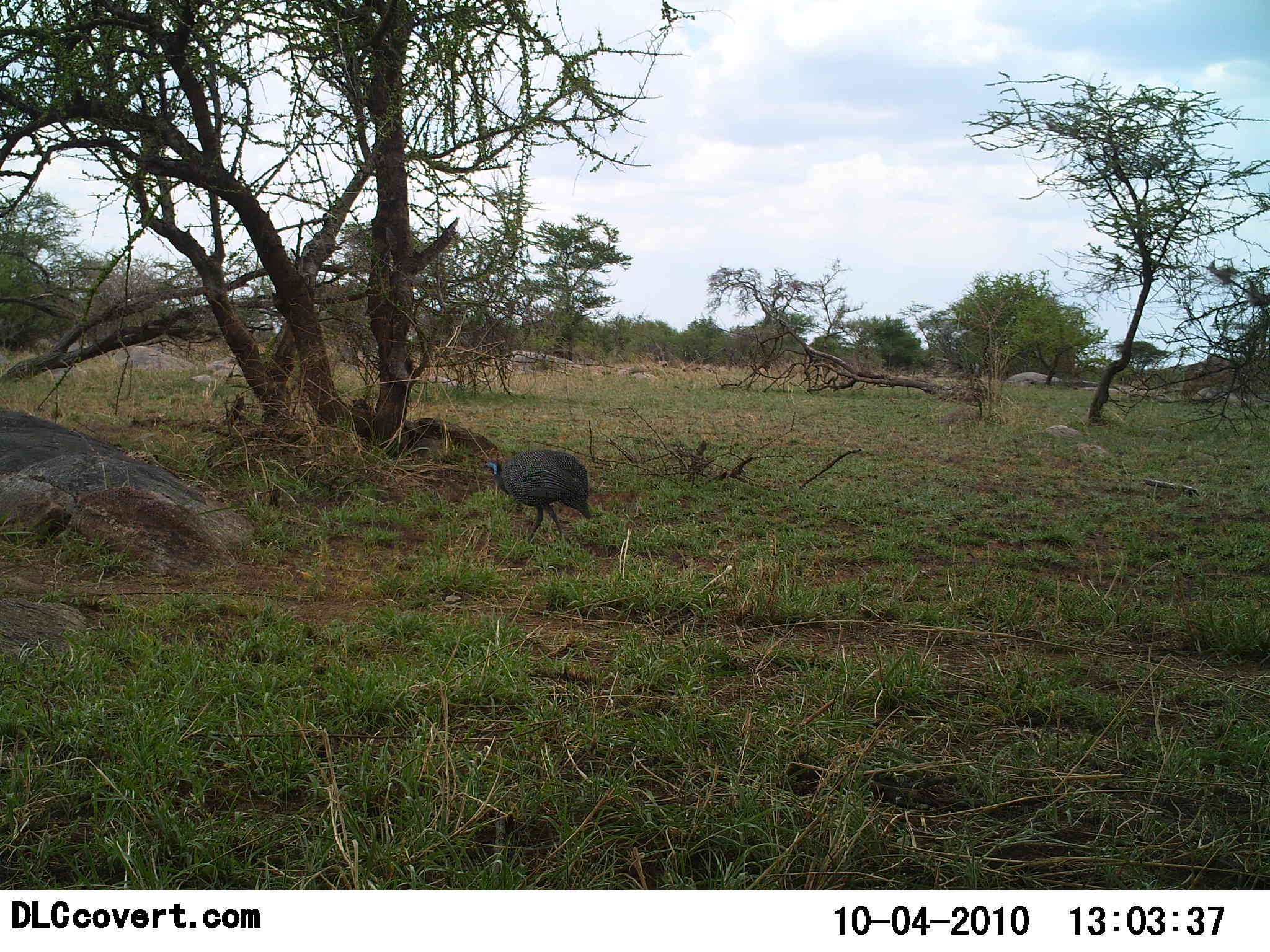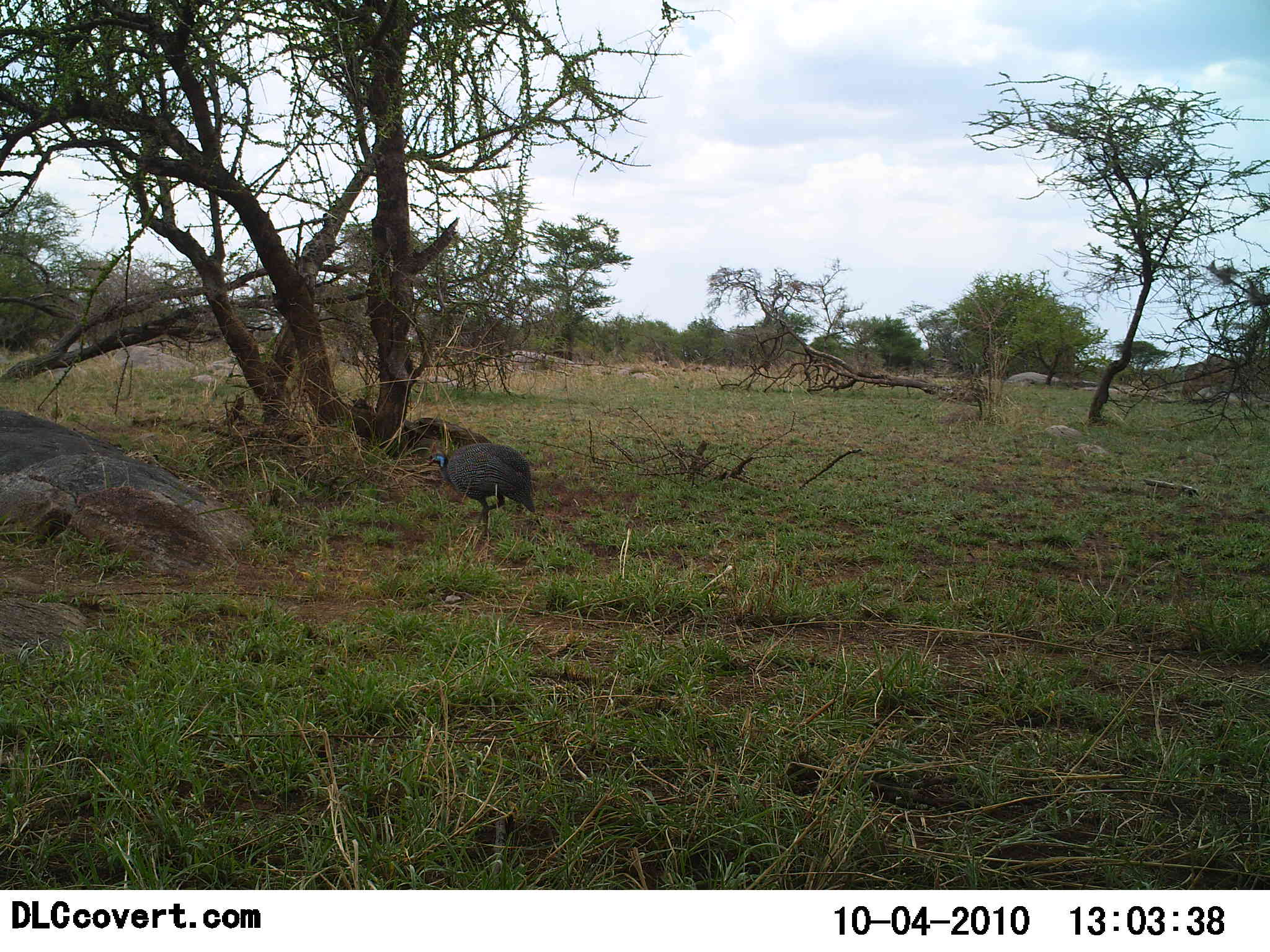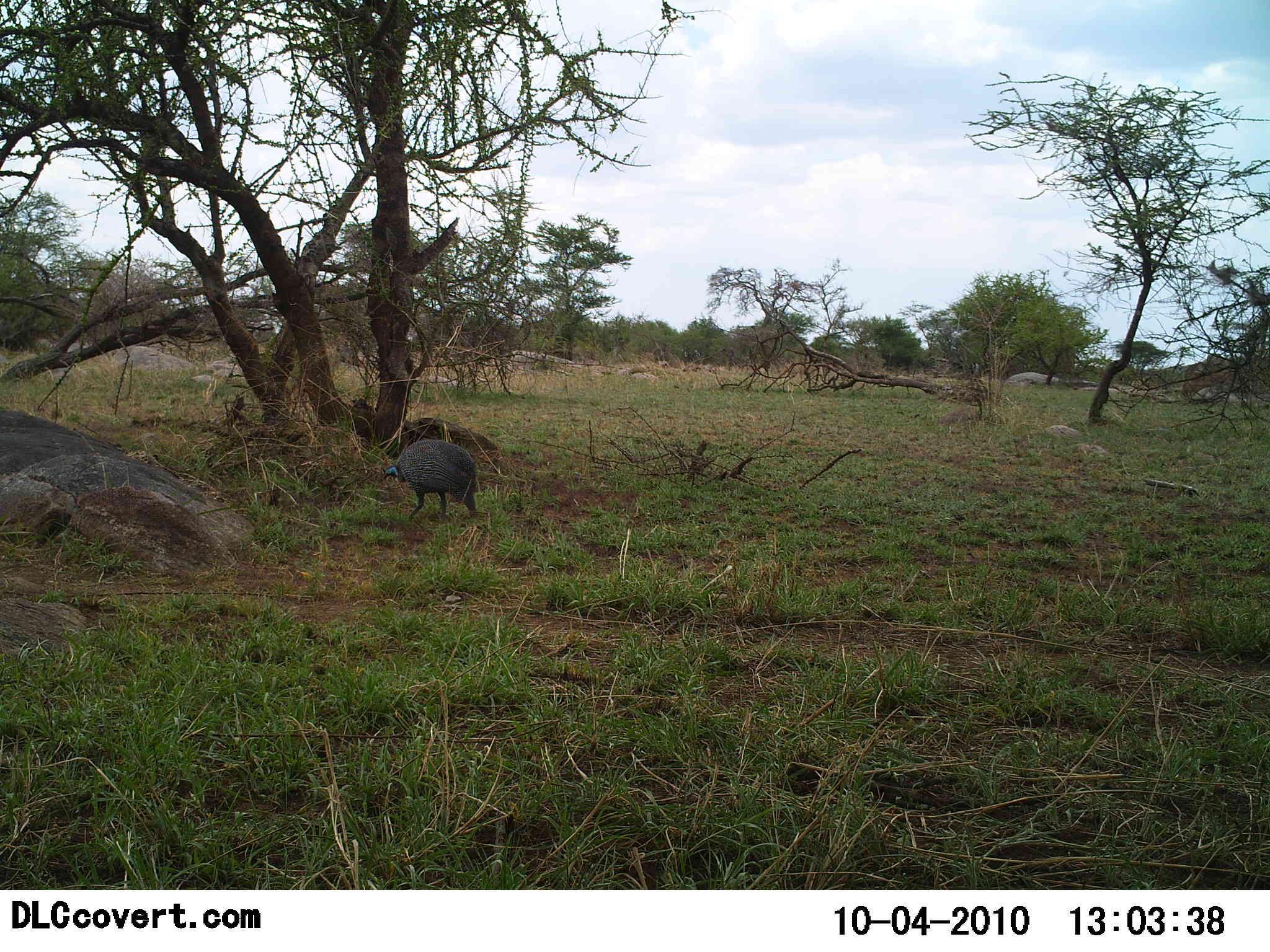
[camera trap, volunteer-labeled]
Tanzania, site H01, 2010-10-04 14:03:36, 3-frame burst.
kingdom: Animalia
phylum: Chordata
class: Aves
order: Galliformes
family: Numididae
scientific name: Numididae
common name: guinea fowl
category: guineafowl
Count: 1.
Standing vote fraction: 0%.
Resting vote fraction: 0%.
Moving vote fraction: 93%.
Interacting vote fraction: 0%.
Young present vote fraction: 0%.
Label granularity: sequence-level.